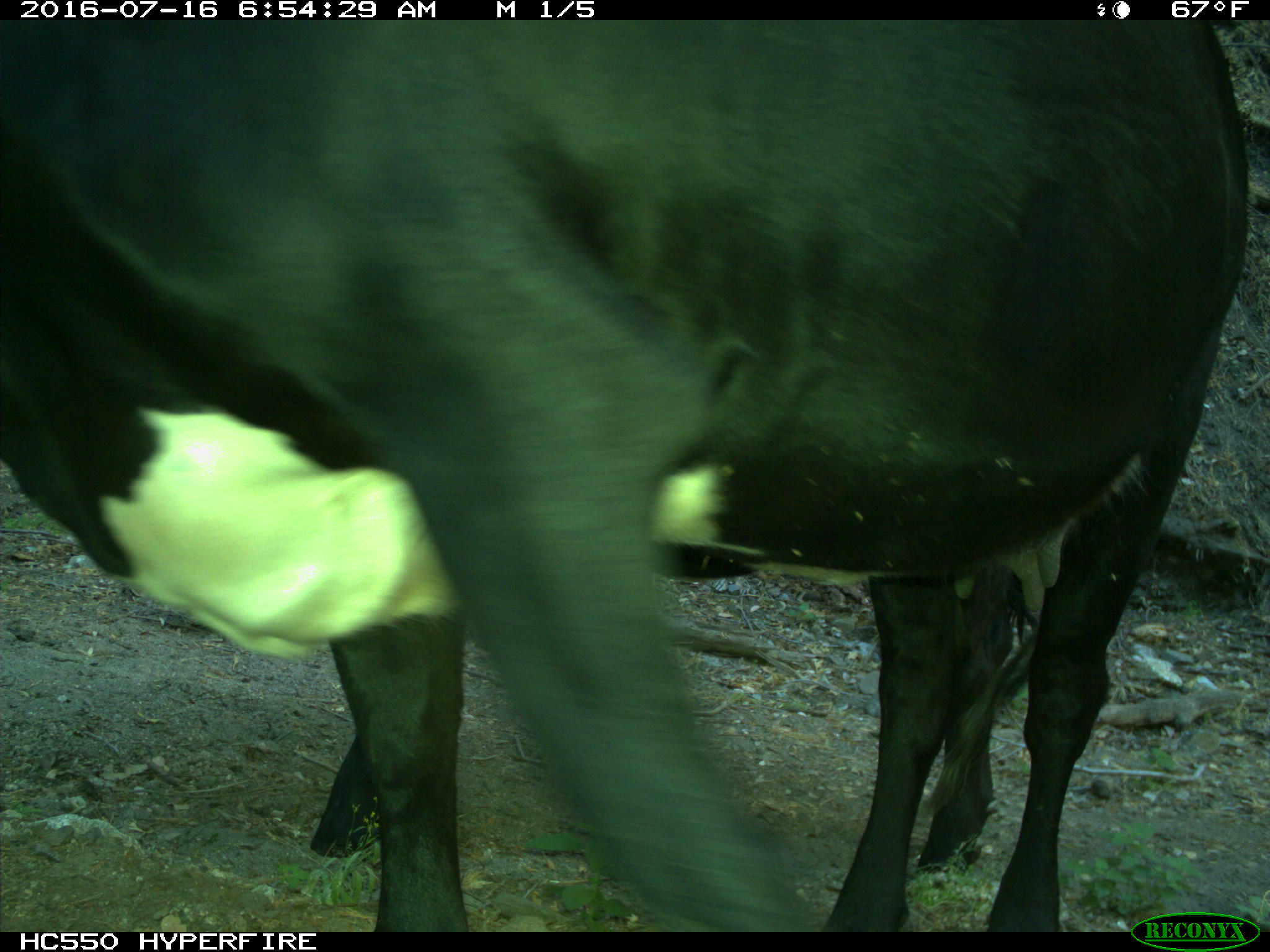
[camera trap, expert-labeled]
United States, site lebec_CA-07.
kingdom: Animalia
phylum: Chordata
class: Mammalia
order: Artiodactyla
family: Bovidae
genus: Bos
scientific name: Bos taurus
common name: domestic cow